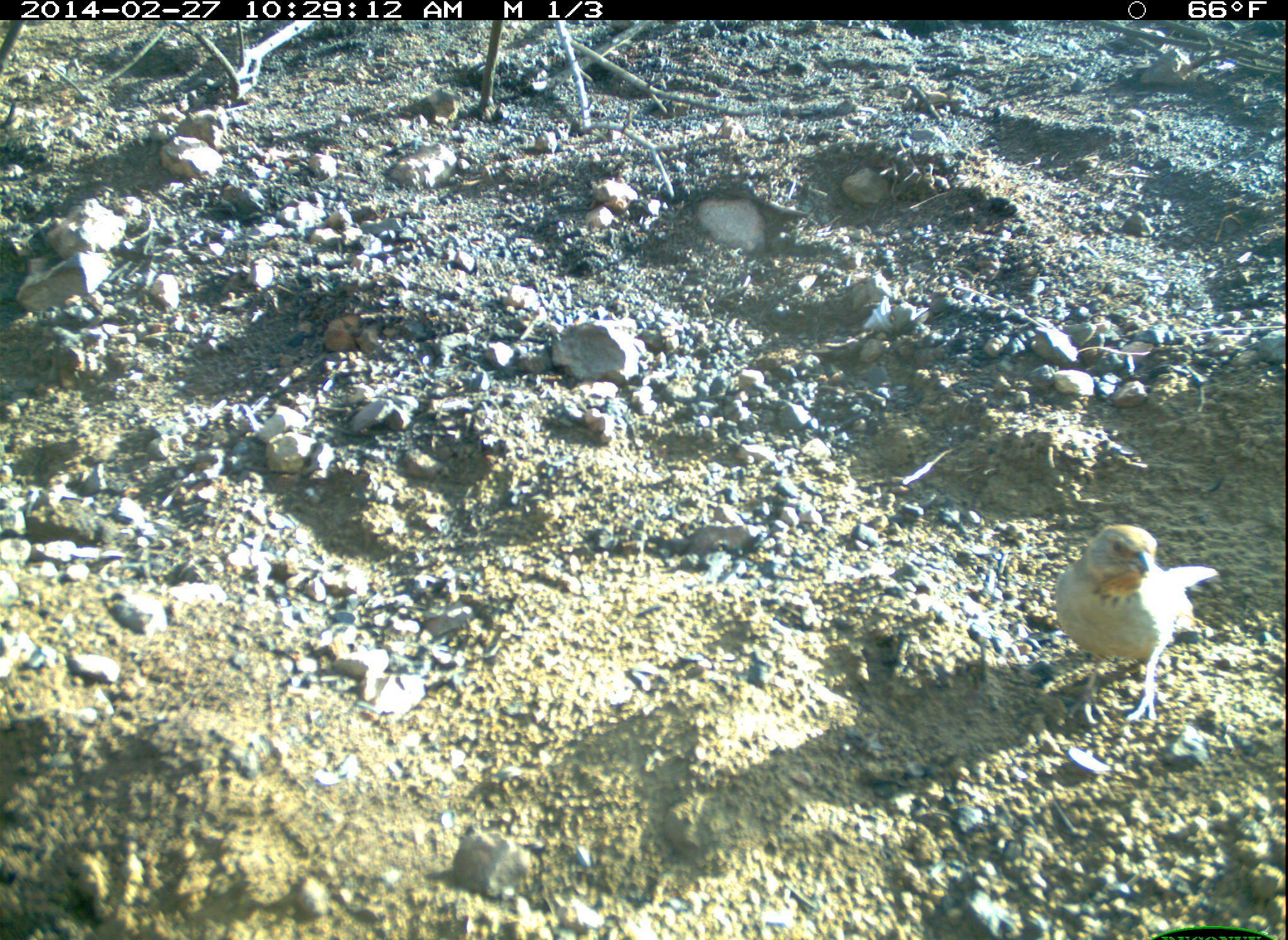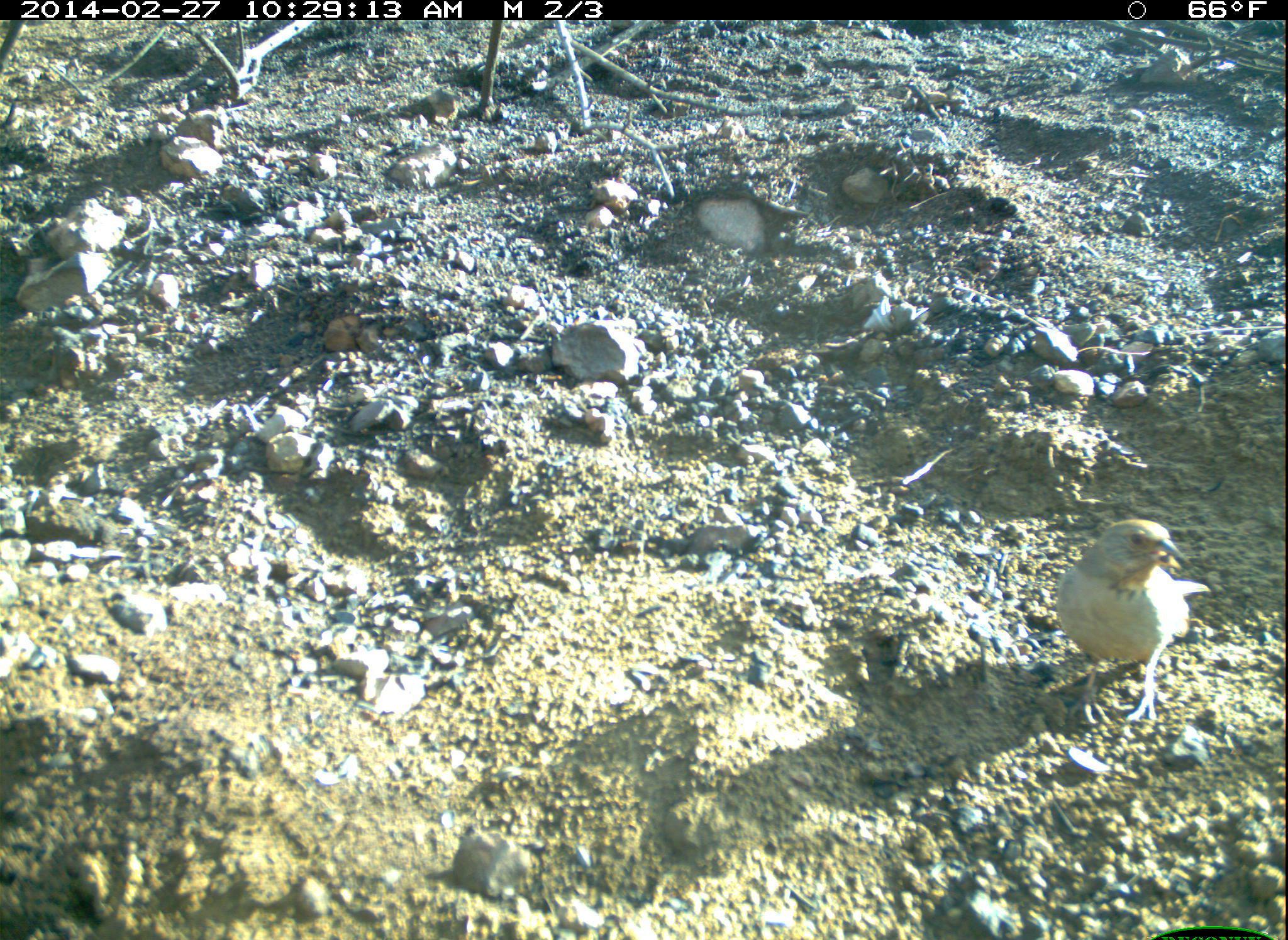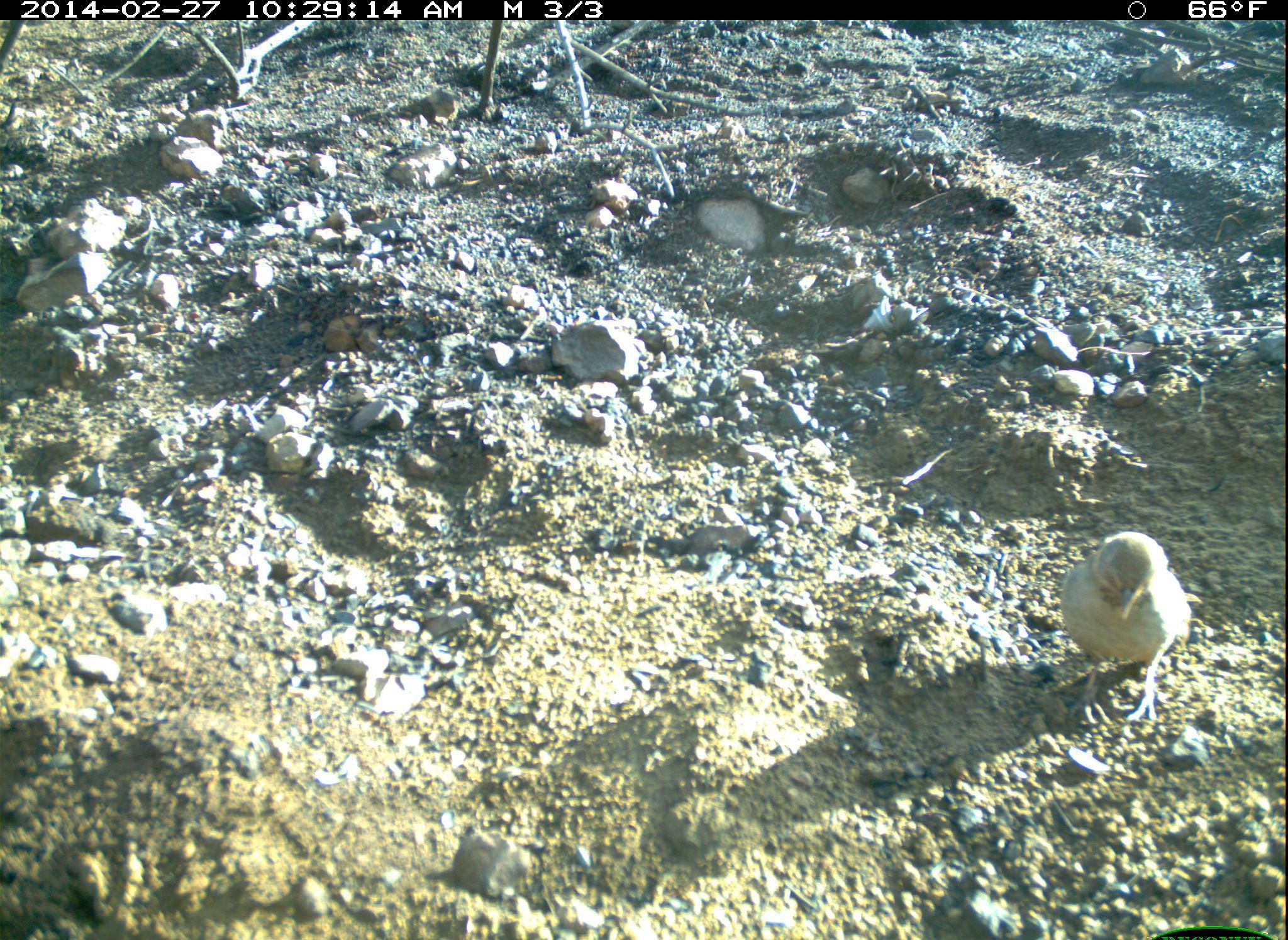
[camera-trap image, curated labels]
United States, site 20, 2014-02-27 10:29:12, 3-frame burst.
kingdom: Animalia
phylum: Chordata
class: Aves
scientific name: Aves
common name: bird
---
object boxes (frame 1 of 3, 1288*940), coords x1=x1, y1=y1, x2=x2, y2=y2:
bird: x1=1051, y1=519, x2=1221, y2=727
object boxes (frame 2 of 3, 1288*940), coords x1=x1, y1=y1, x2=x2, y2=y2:
bird: x1=1051, y1=518, x2=1214, y2=729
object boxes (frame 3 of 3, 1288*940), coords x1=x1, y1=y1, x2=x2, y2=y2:
bird: x1=1059, y1=529, x2=1198, y2=730